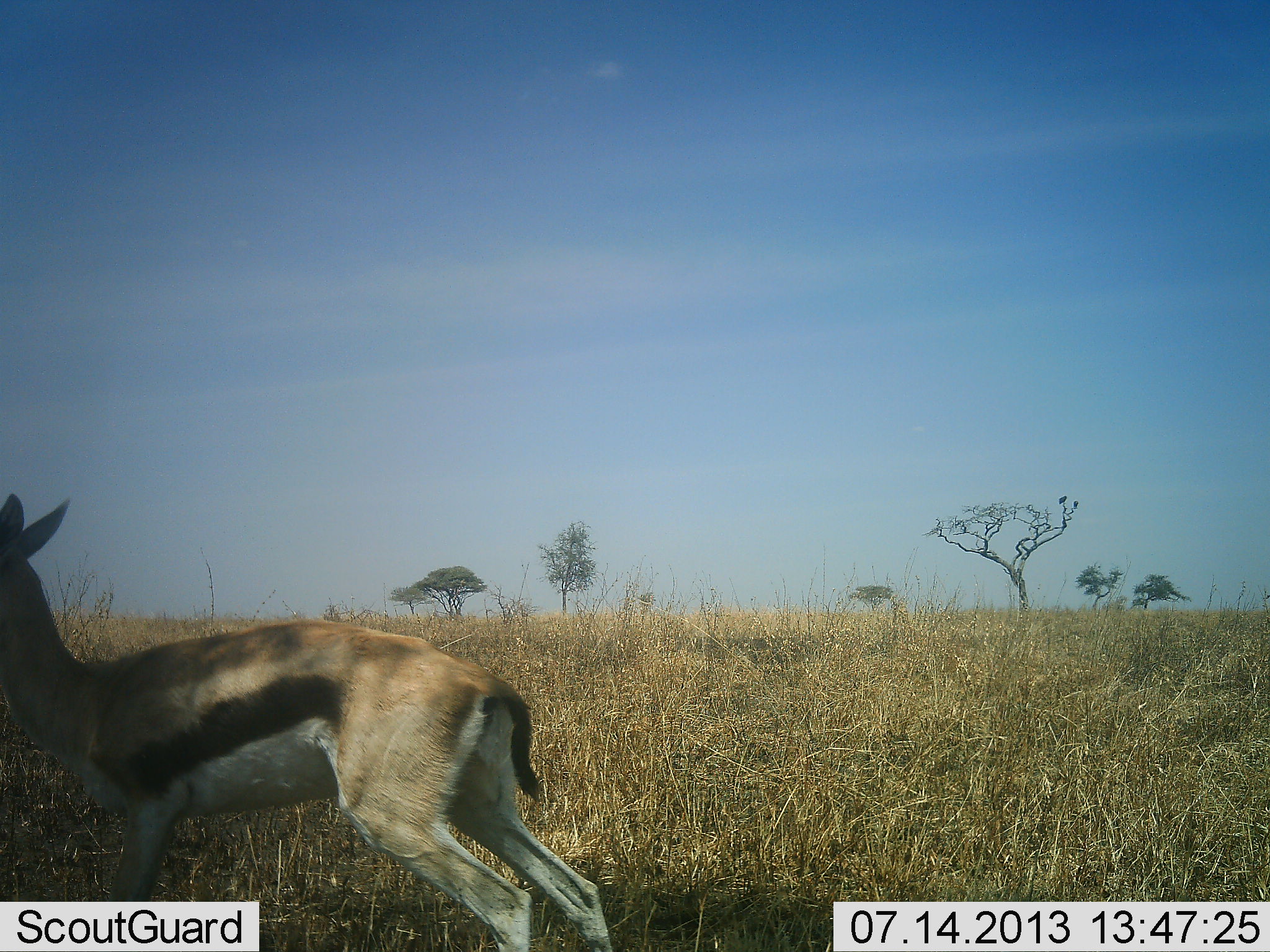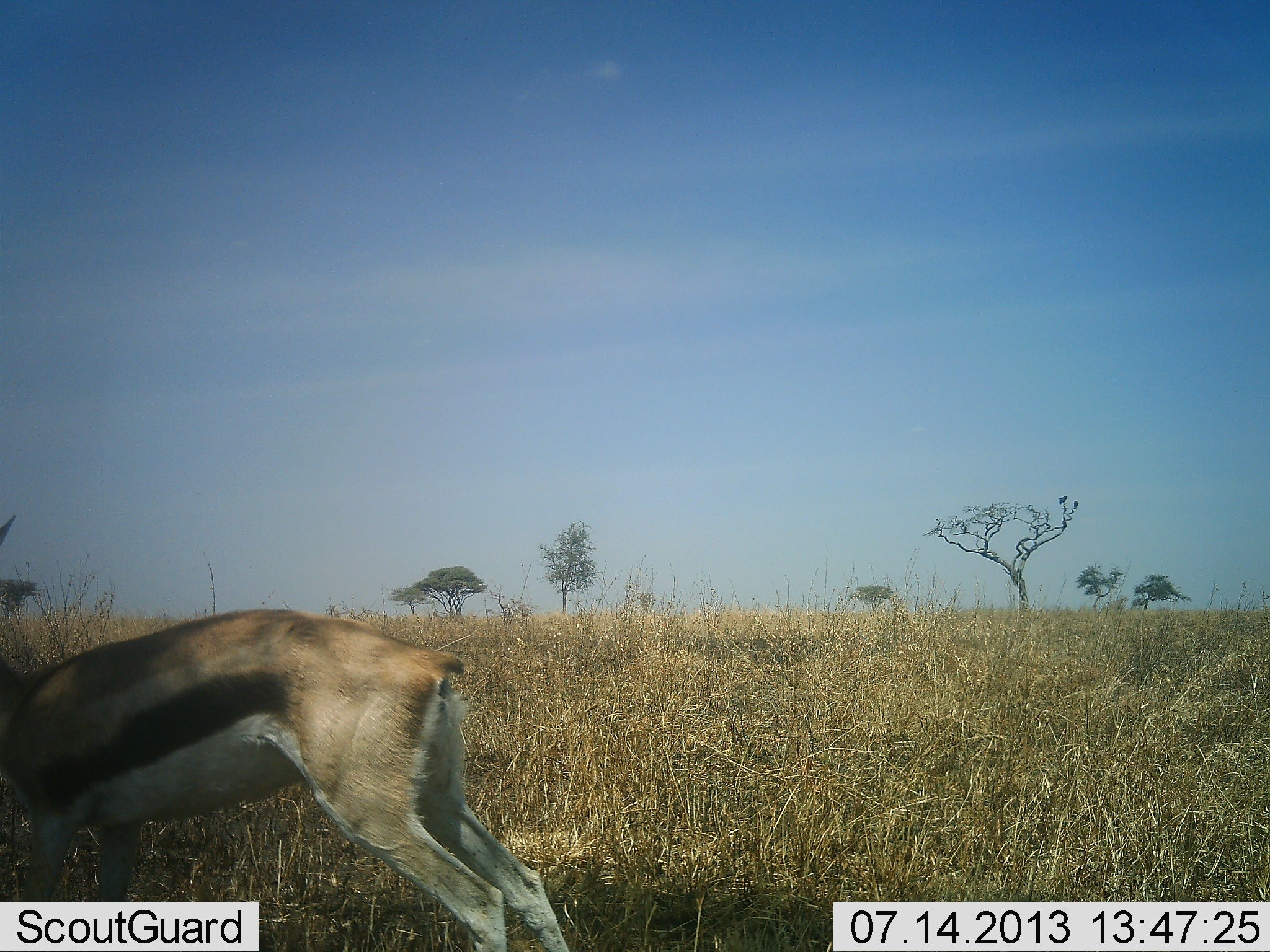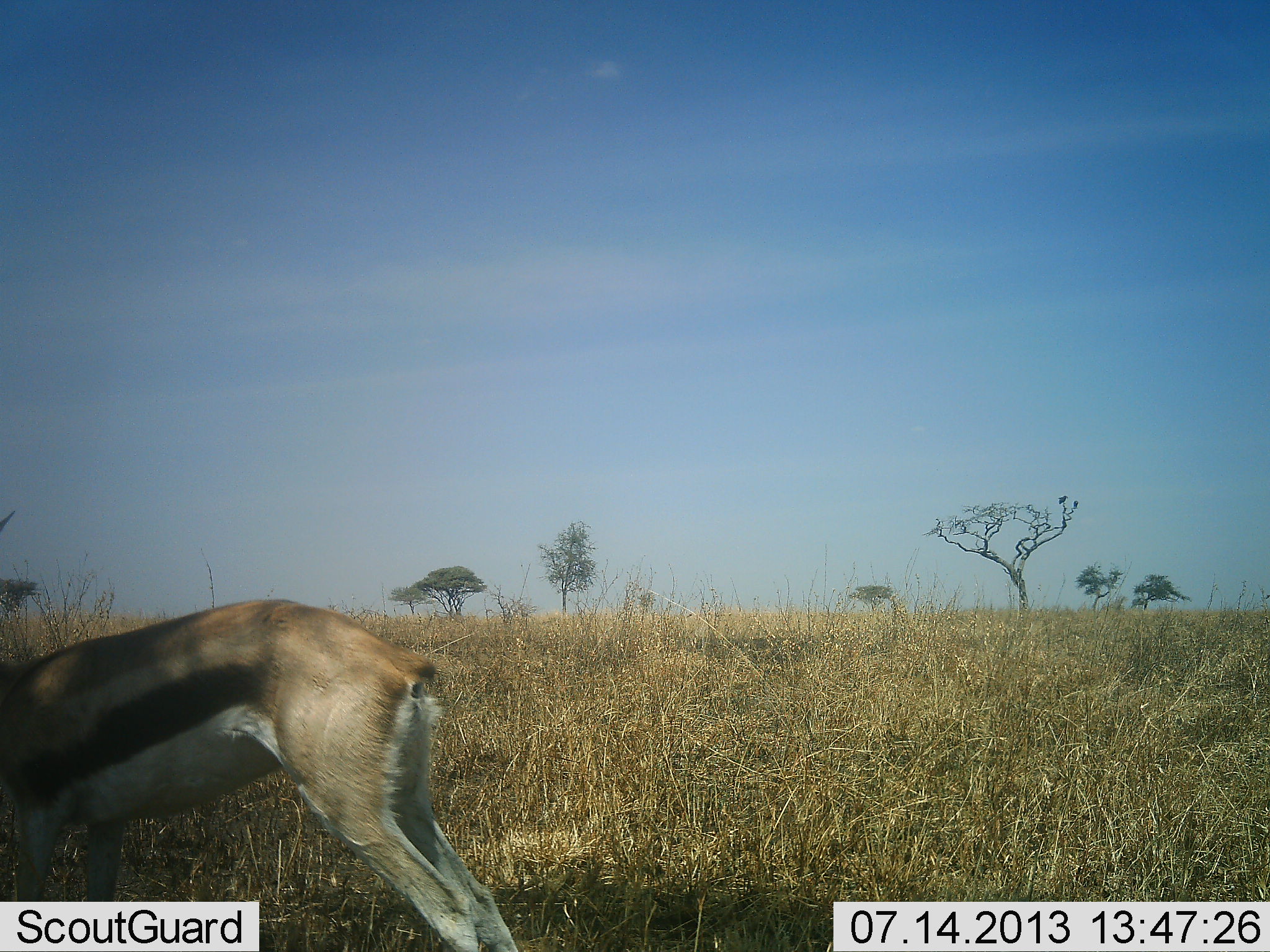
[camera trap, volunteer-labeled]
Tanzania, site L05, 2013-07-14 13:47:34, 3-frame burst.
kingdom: Animalia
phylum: Chordata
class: Mammalia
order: Artiodactyla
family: Bovidae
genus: Eudorcas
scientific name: Eudorcas thomsonii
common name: thomson's gazelle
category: gazellethomsons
Gazellethomsons (thomson's gazelle) (Eudorcas thomsonii), count 1. Behavior (volunteer vote fractions): standing 55%, resting 0%, moving 45%, interacting 0%. Young present (vote fraction): 0%. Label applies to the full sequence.